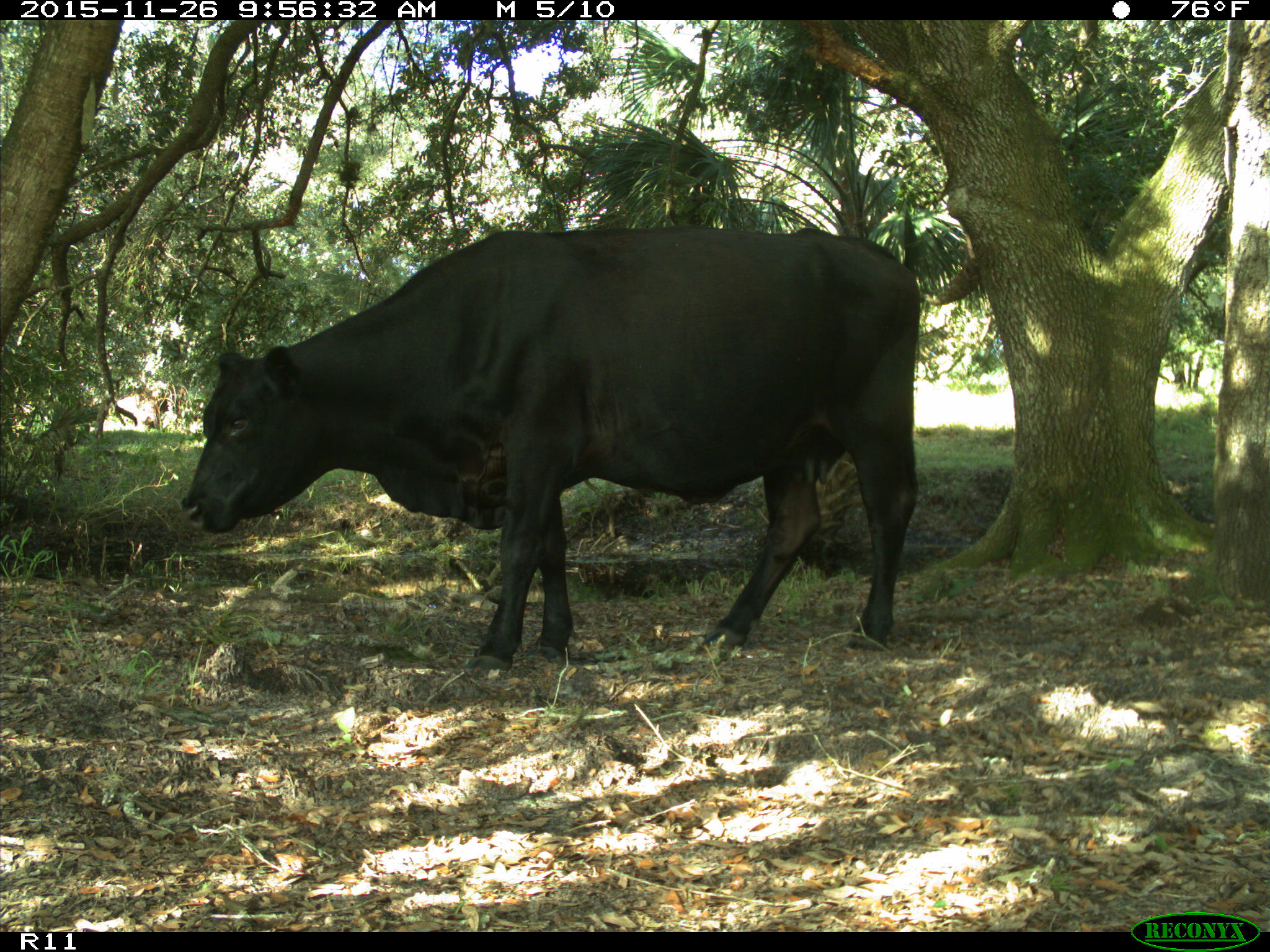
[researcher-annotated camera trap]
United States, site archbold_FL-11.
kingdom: Animalia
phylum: Chordata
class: Mammalia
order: Artiodactyla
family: Bovidae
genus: Bos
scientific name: Bos taurus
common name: domestic cow